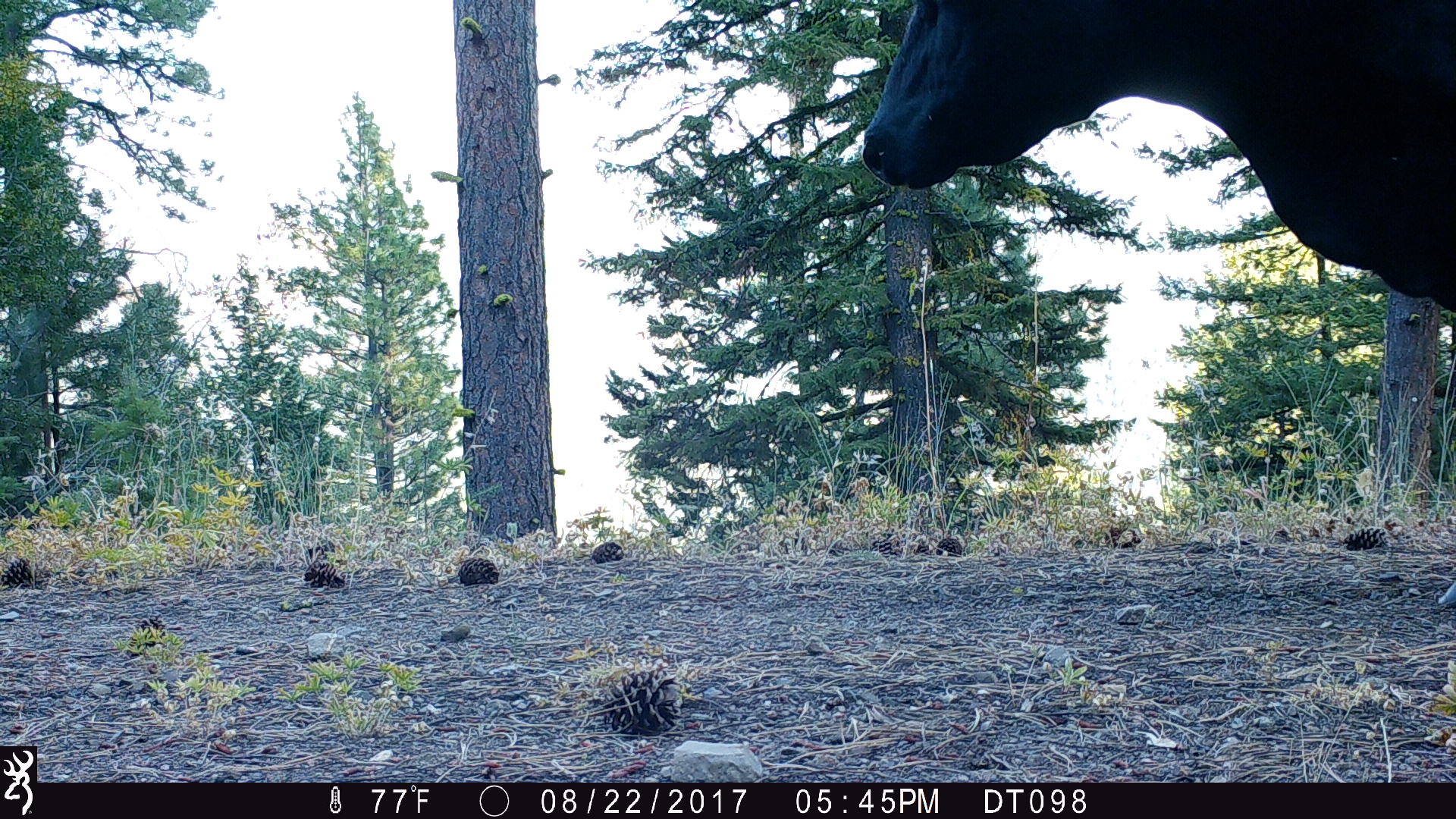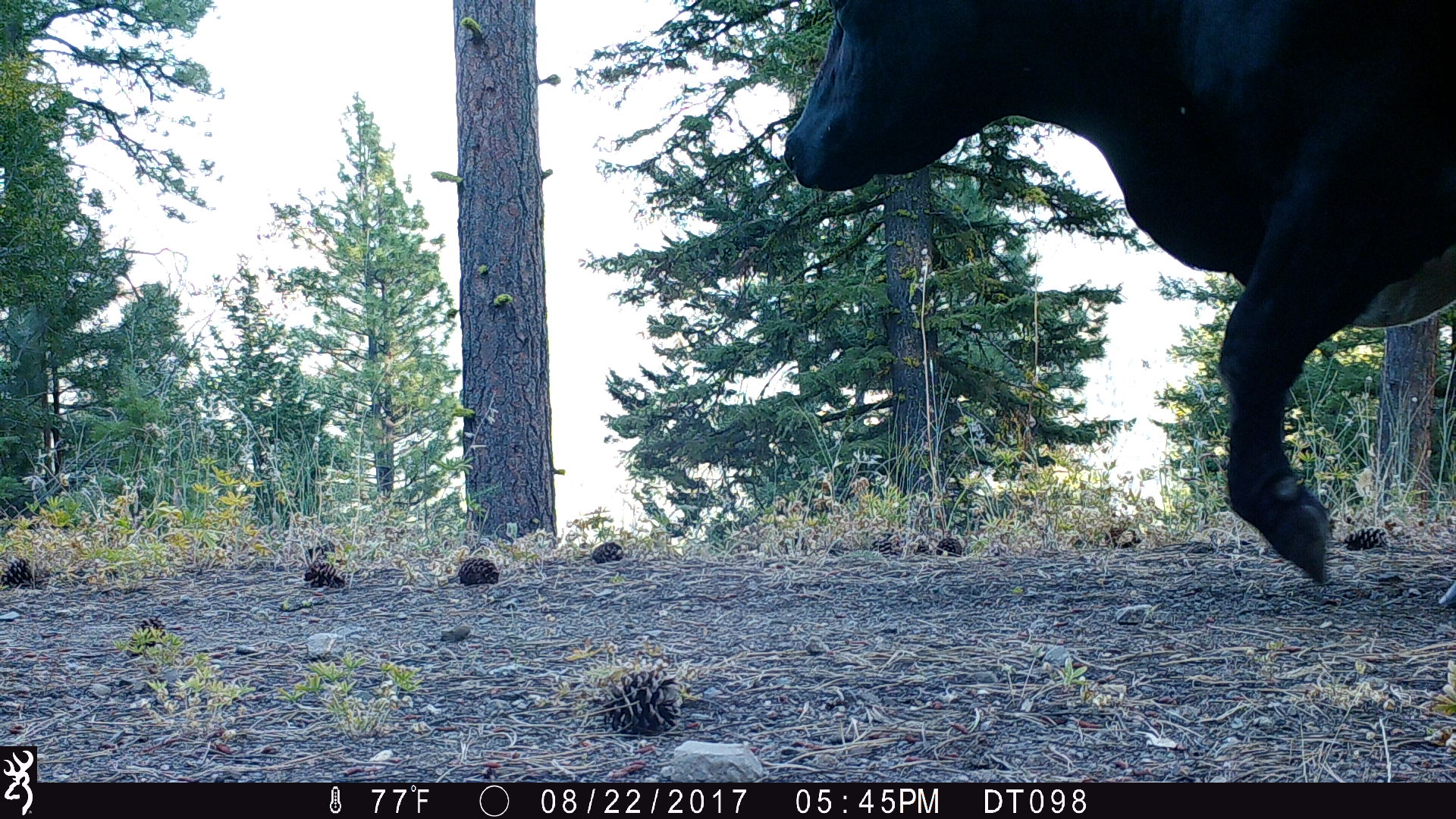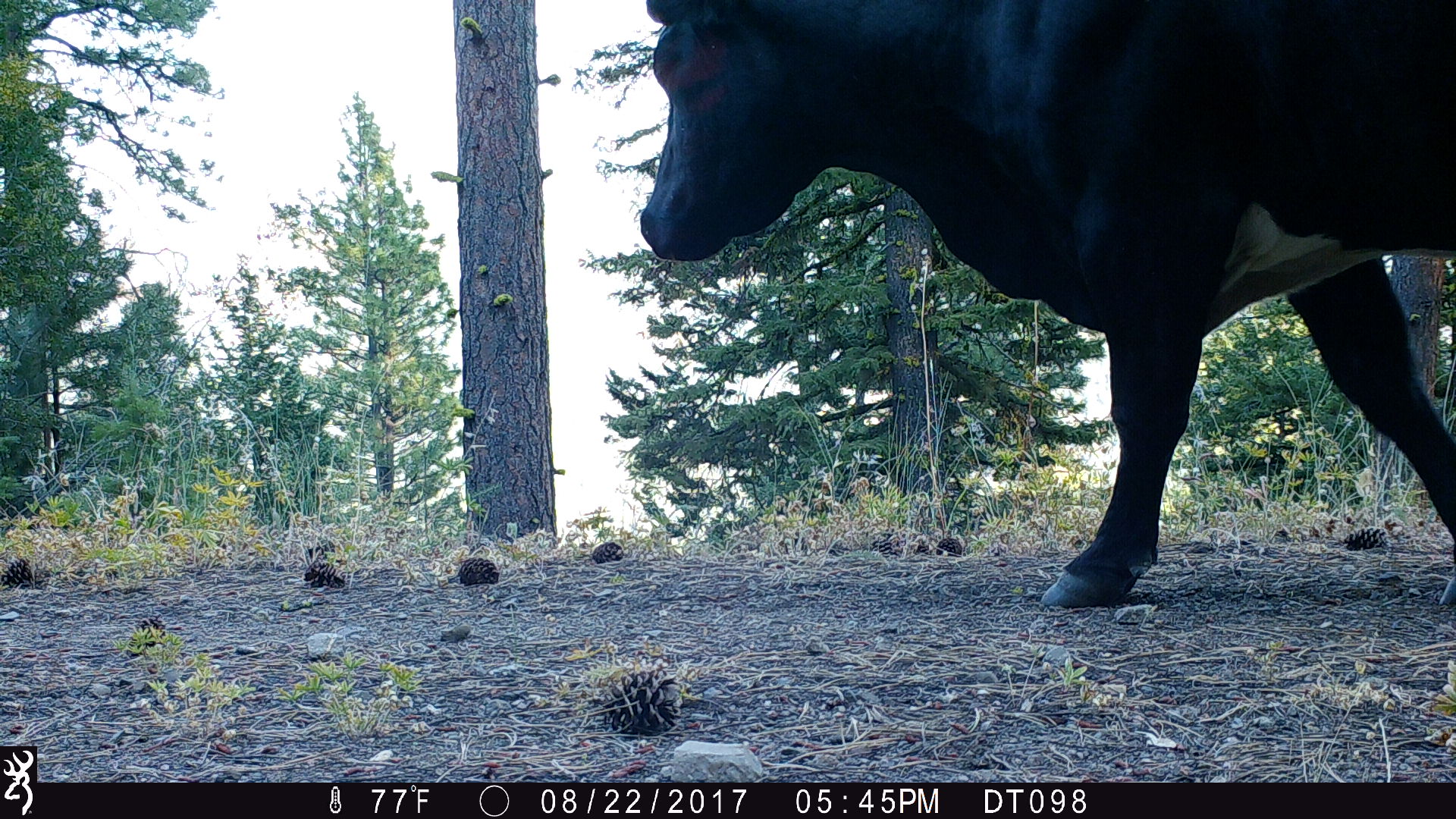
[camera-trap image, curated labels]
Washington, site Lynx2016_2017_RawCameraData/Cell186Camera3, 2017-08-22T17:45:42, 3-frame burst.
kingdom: Animalia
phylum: Chordata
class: Mammalia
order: Artiodactyla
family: Bovidae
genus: Bos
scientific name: Bos taurus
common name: domestic cattle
Domestic cattle (Bos taurus). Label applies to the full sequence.